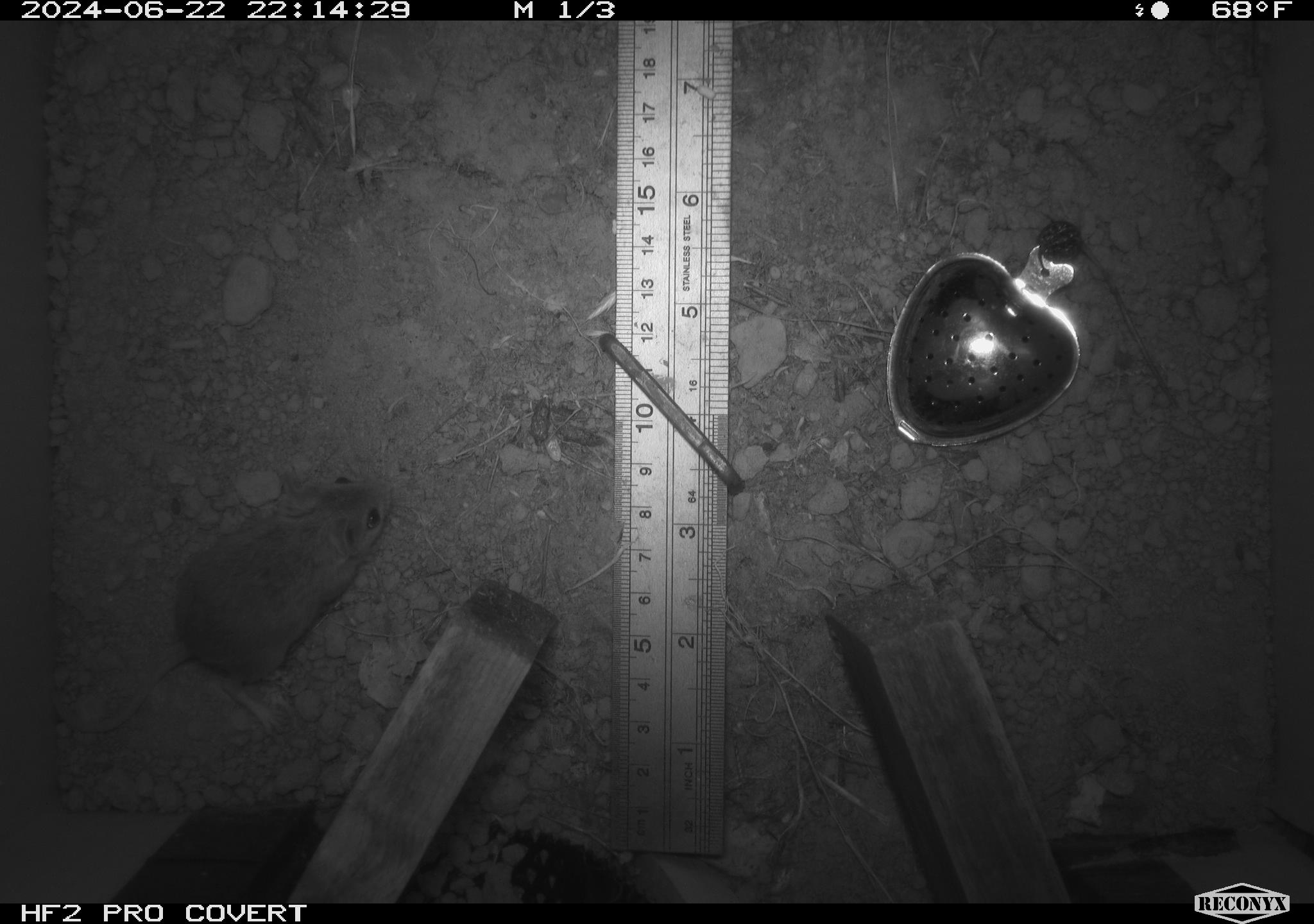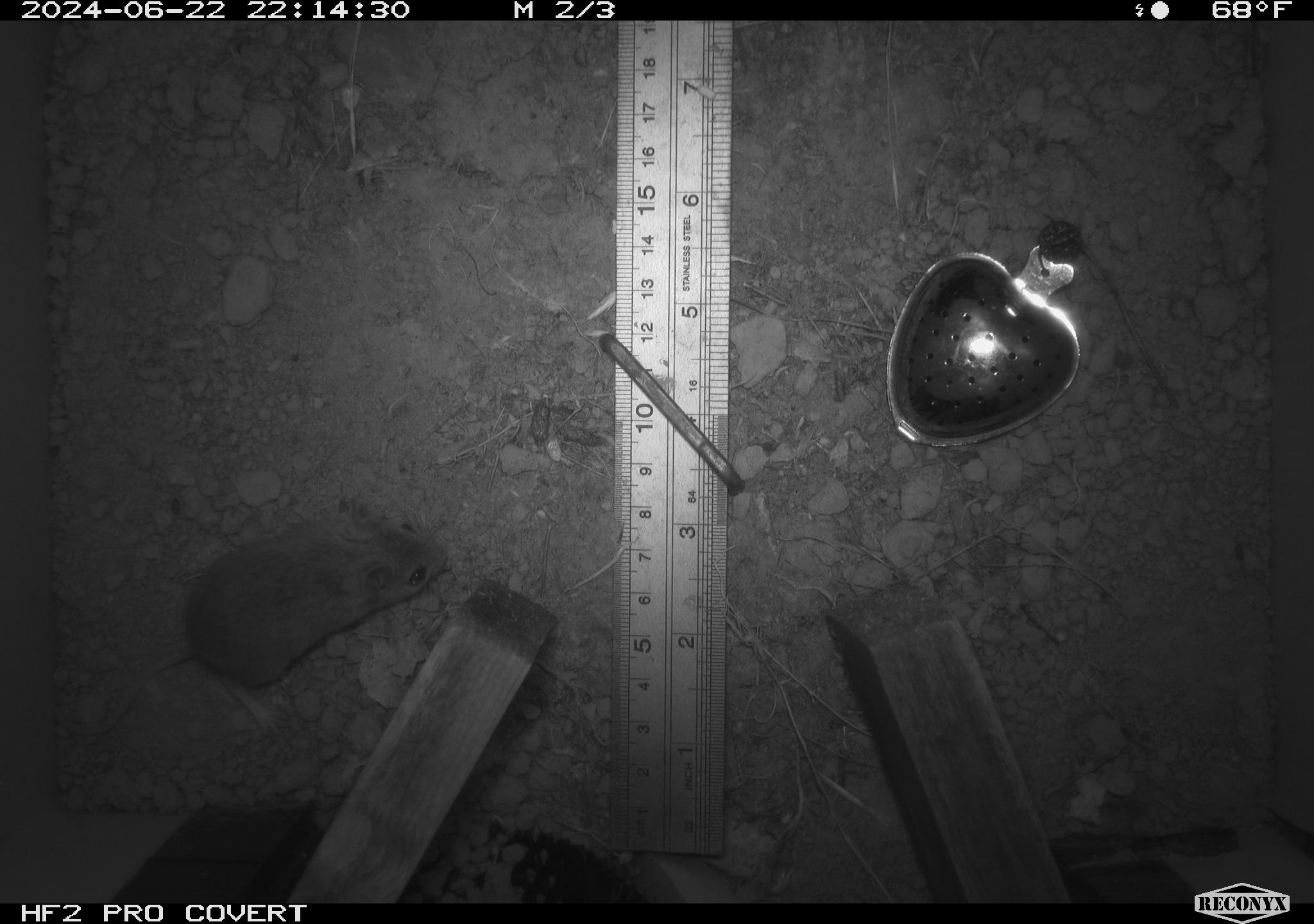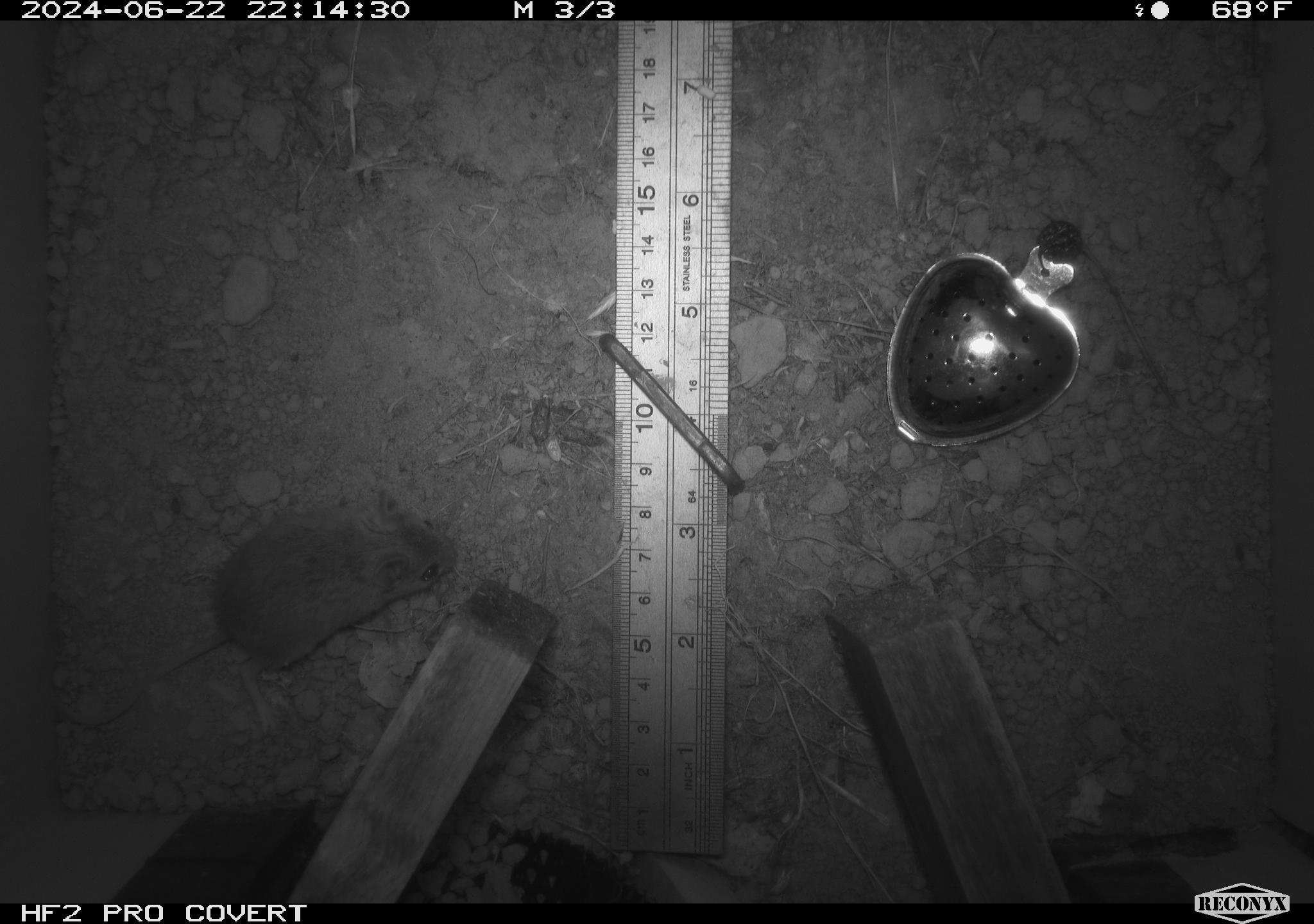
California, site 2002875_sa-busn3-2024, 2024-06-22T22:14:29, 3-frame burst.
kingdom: Animalia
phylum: Chordata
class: Mammalia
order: Rodentia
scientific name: Rodentia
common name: mouse species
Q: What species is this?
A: Mouse species (Rodentia).